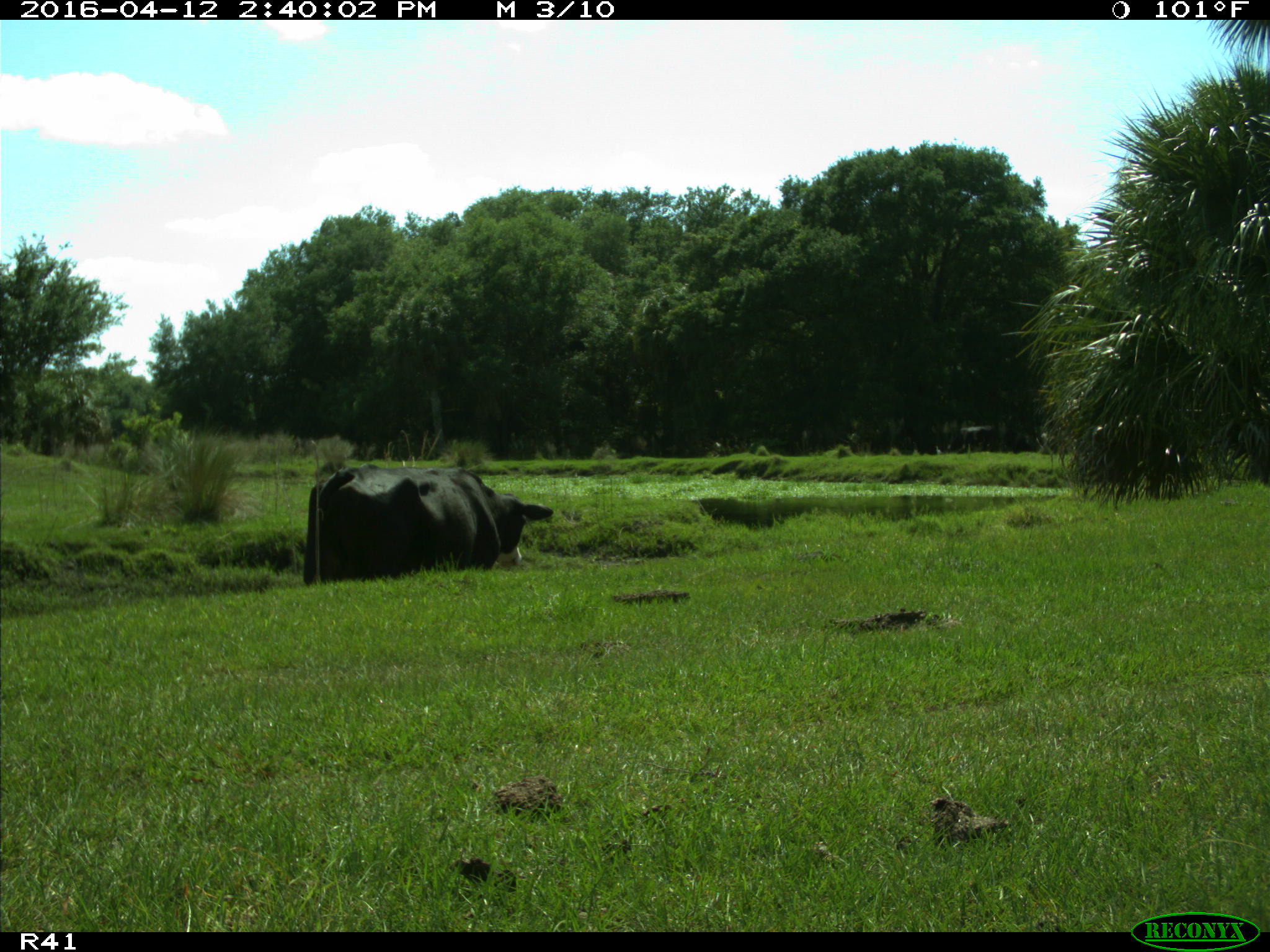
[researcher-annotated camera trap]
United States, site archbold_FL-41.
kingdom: Animalia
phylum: Chordata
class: Mammalia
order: Artiodactyla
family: Bovidae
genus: Bos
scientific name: Bos taurus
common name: domestic cow